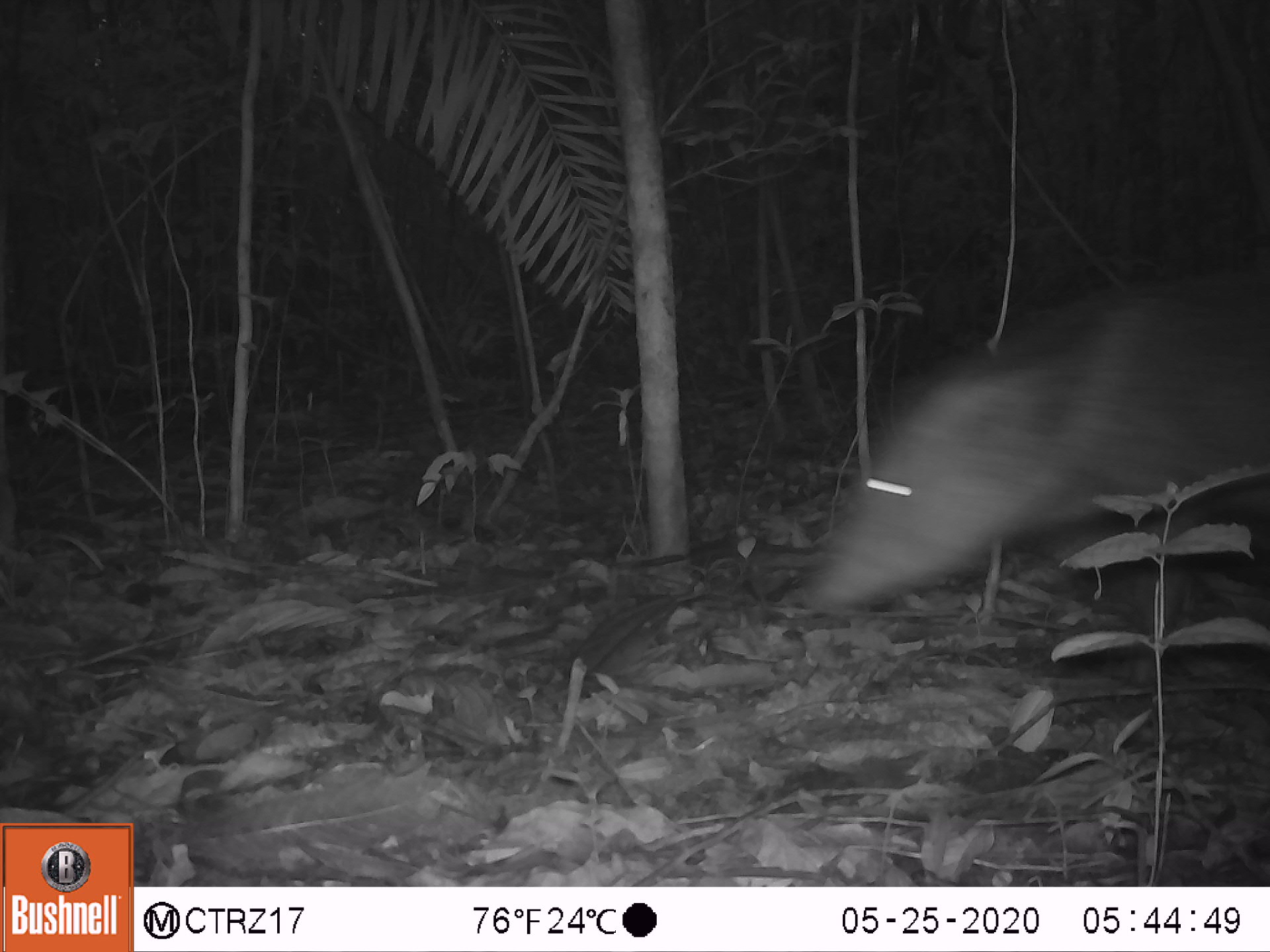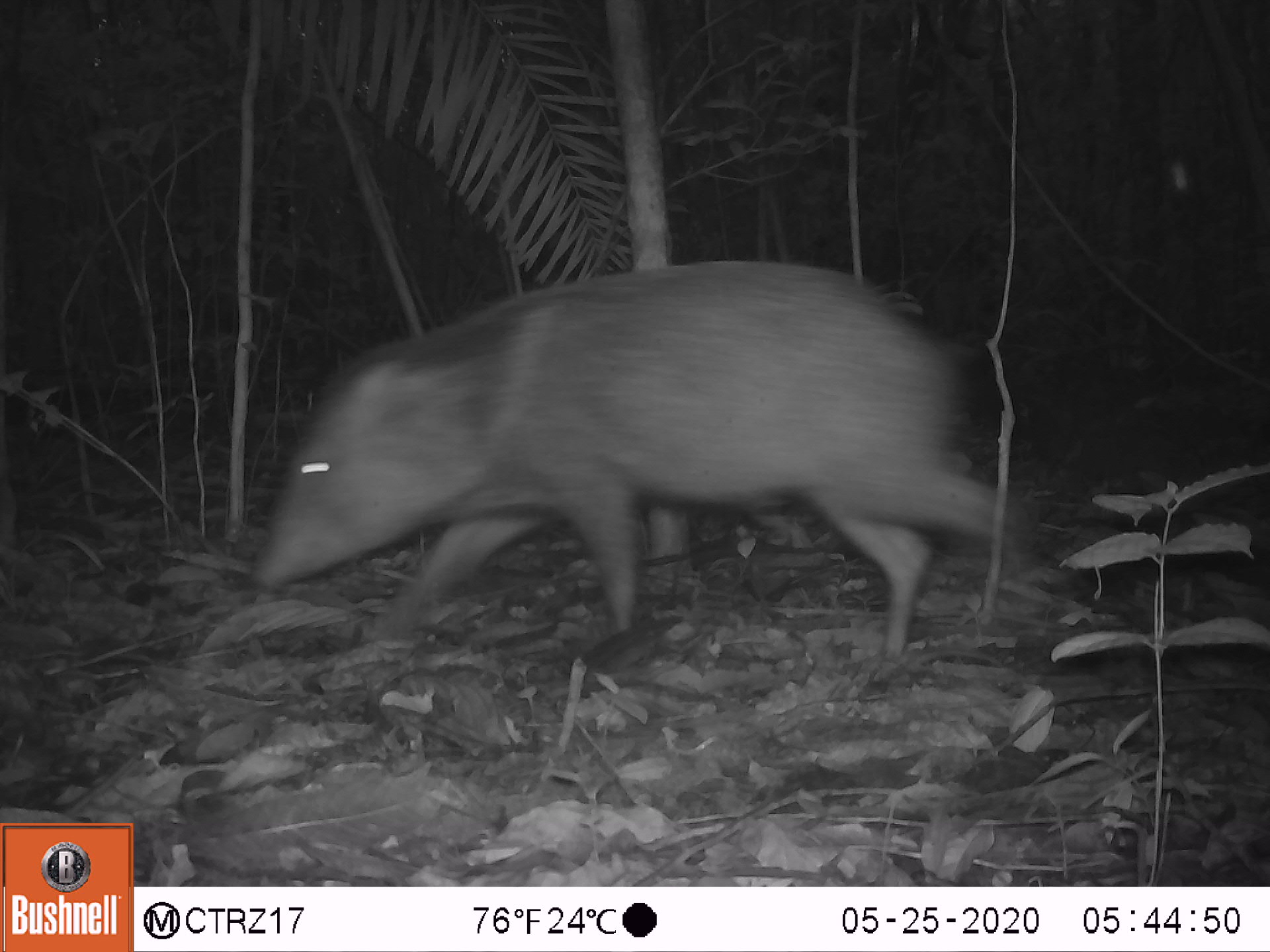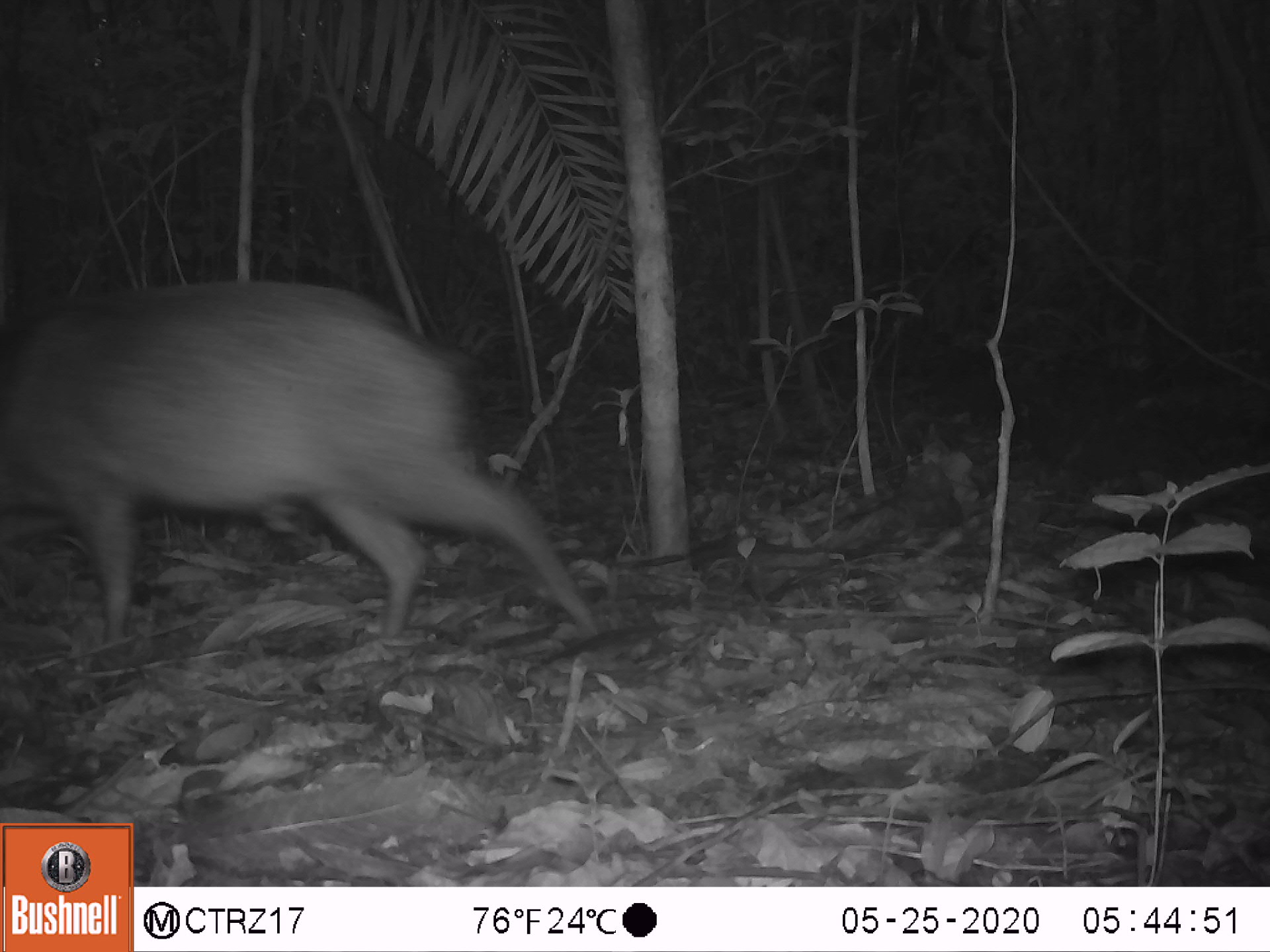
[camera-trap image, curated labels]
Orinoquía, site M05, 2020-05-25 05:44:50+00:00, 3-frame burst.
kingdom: Animalia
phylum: Chordata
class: Mammalia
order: Artiodactyla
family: Tayassuidae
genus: Pecari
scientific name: Pecari tajacu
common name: collared peccary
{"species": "collared peccary (Pecari tajacu)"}